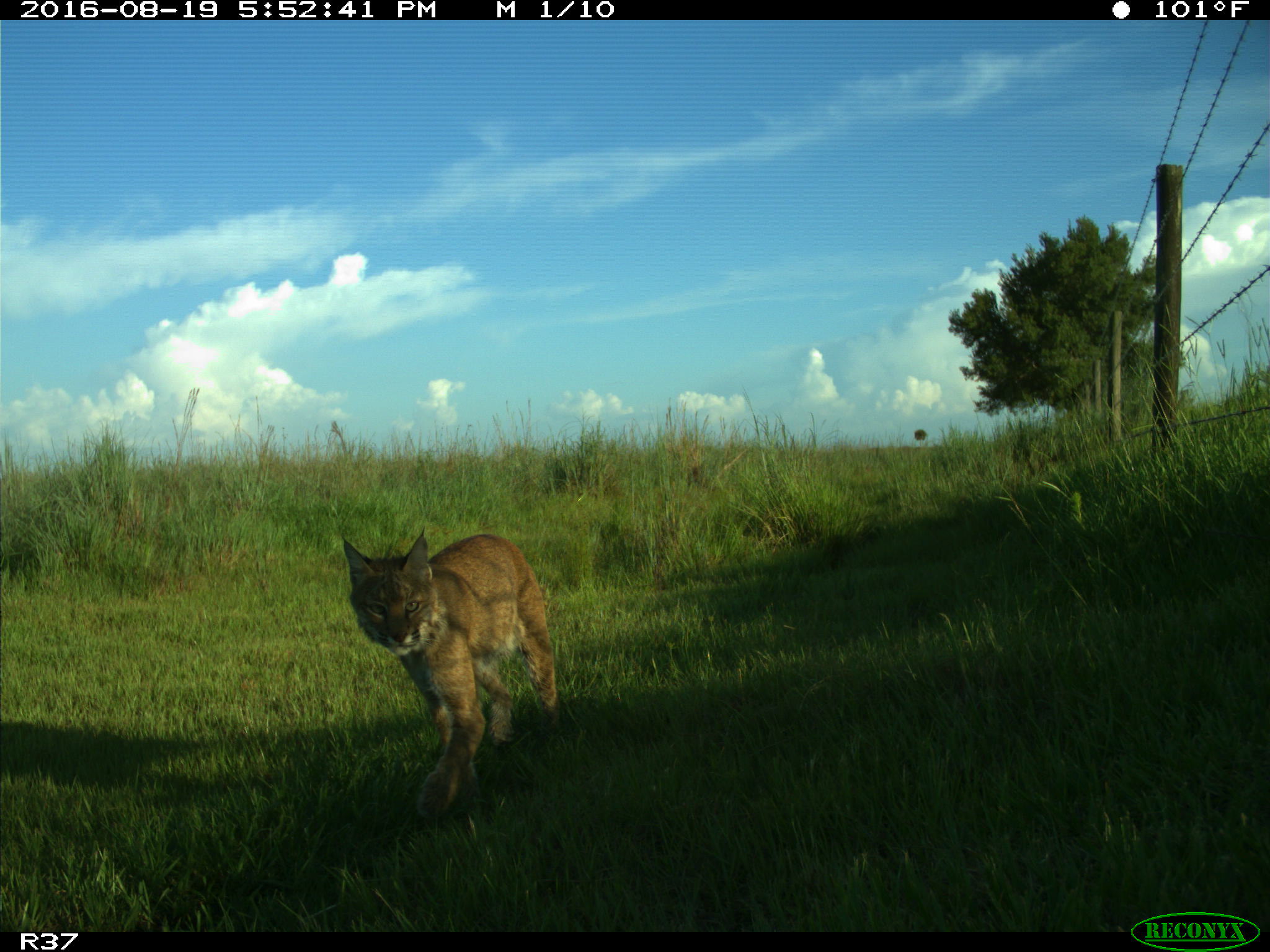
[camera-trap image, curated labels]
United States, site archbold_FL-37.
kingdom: Animalia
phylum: Chordata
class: Mammalia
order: Carnivora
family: Felidae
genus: Lynx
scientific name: Lynx rufus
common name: bobcat